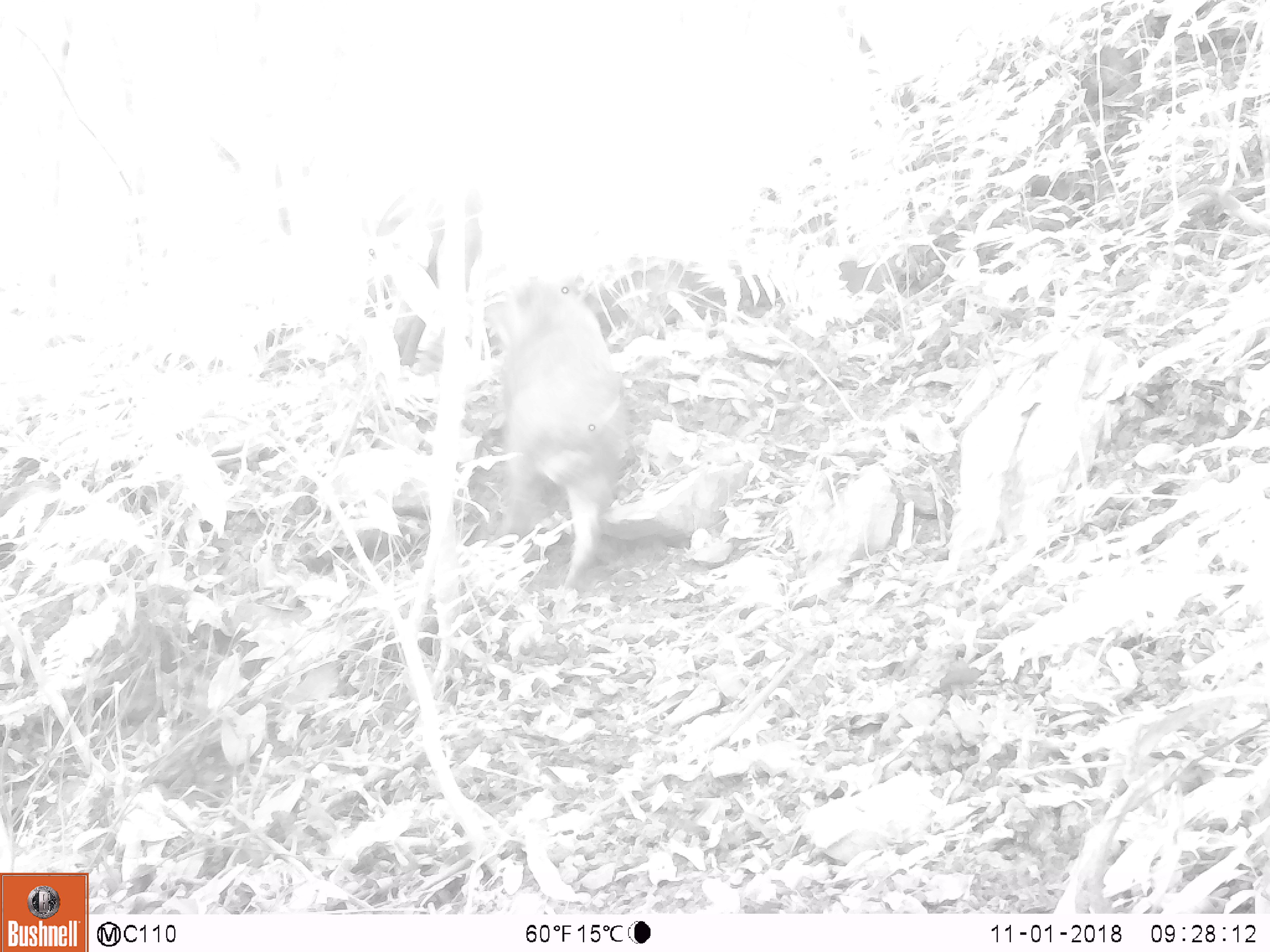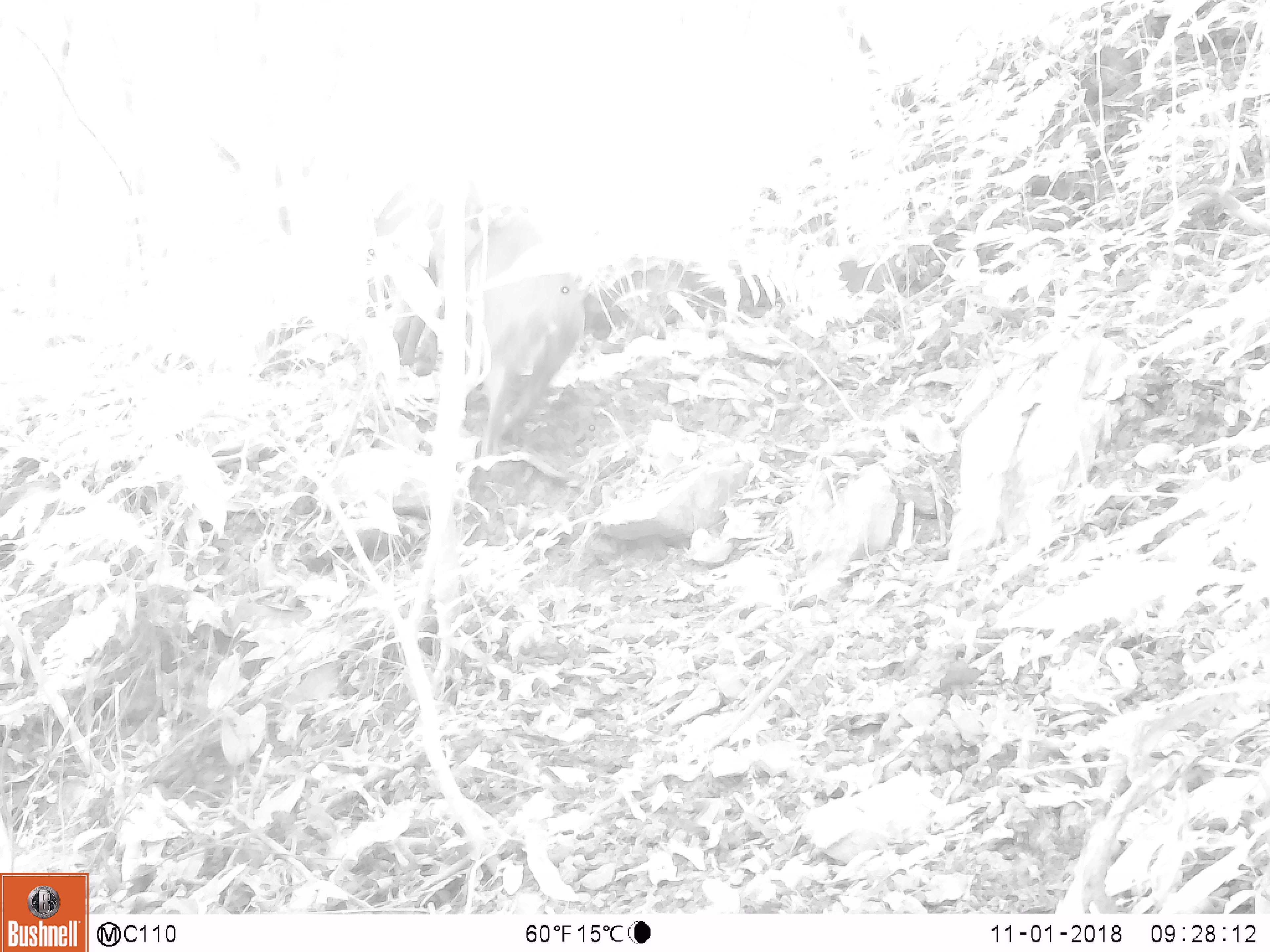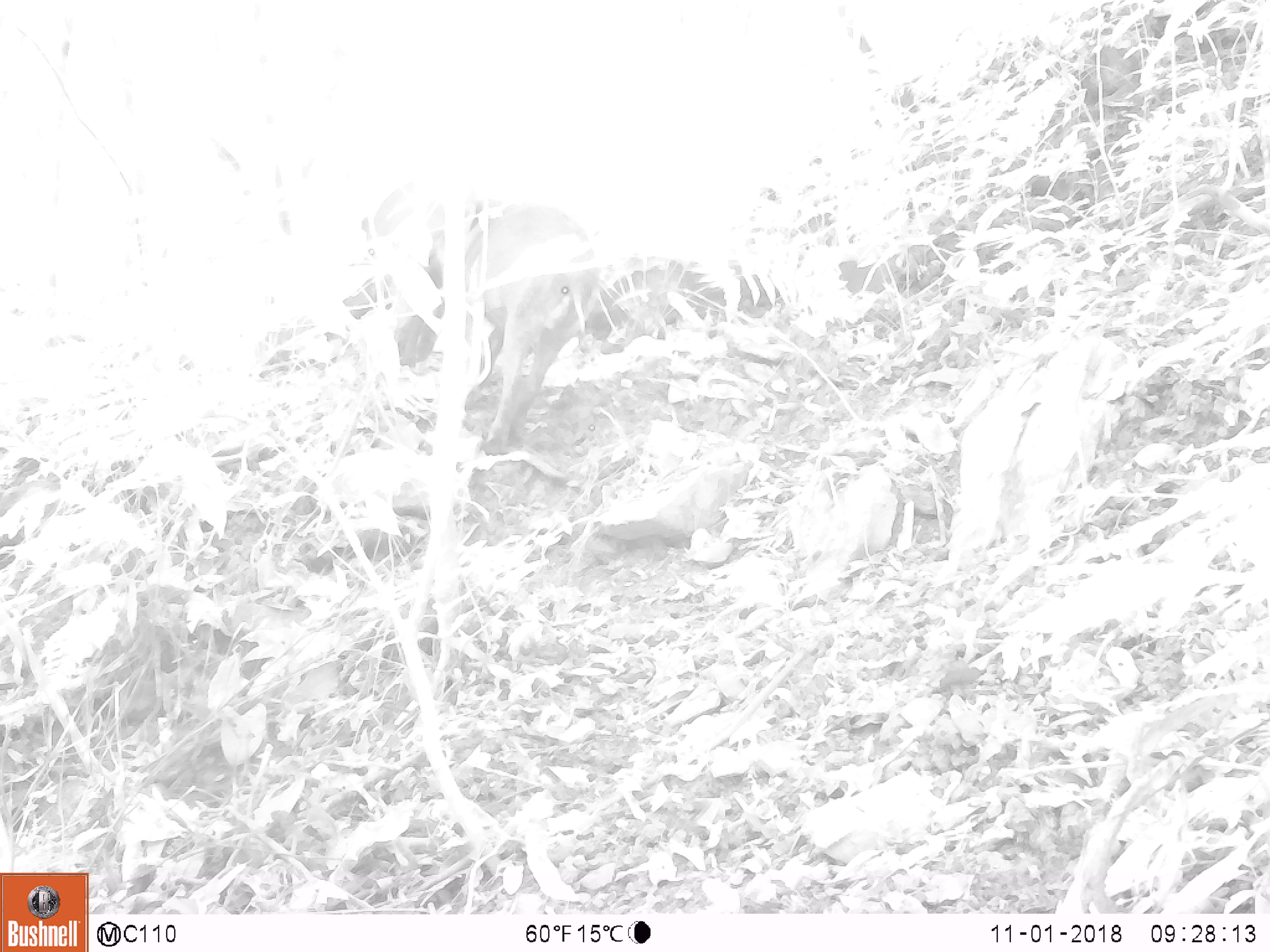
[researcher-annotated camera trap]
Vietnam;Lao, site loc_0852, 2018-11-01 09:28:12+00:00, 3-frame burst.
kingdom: Animalia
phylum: Chordata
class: Mammalia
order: Artiodactyla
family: Suidae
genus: Sus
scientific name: Sus scrofa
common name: eurasian wild pig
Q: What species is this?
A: Eurasian wild pig (Sus scrofa).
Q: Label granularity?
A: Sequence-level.